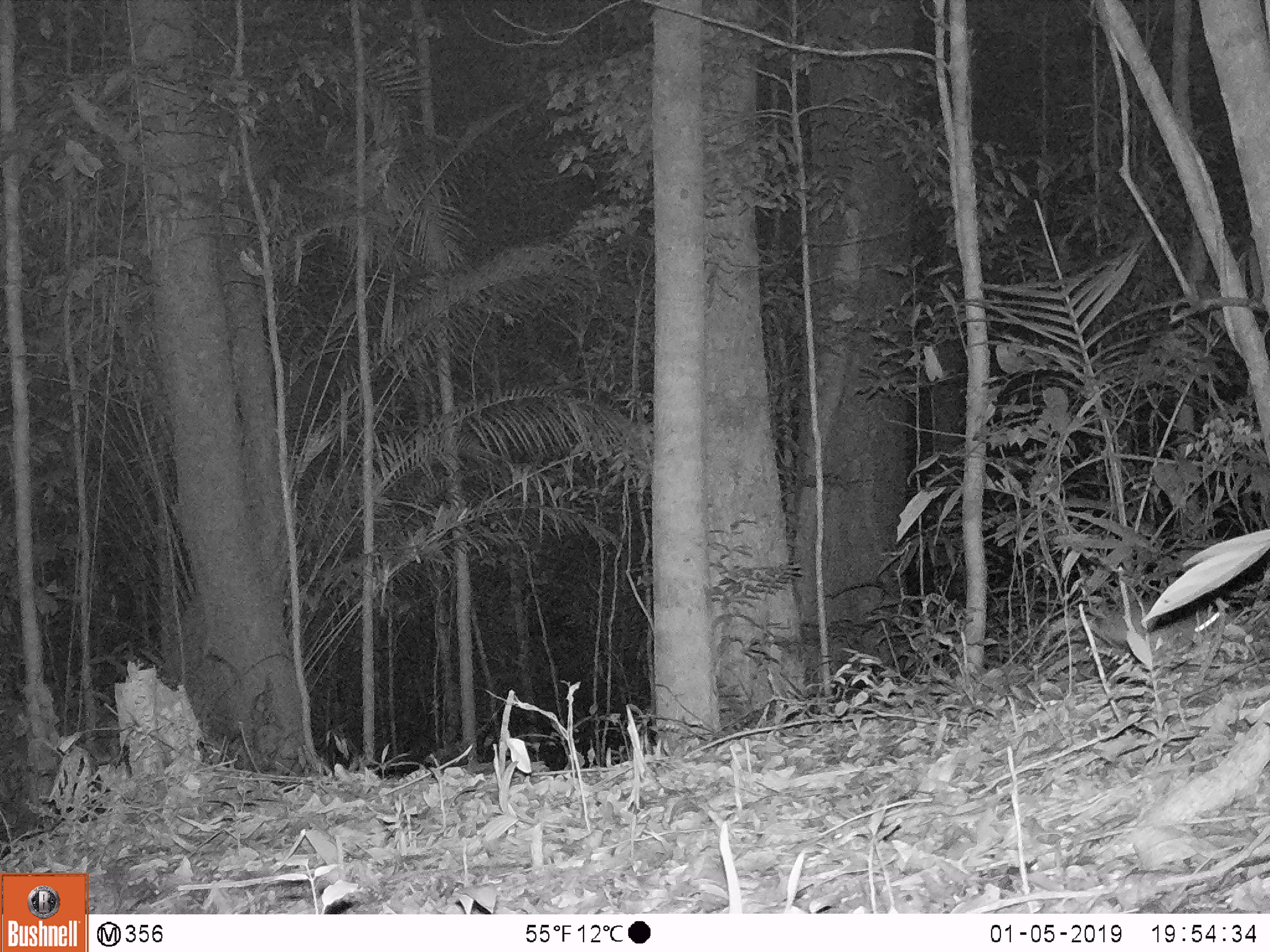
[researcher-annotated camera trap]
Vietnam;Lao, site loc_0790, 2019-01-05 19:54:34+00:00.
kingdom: Animalia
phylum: Chordata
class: Mammalia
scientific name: Mammalia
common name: mammal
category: unidentified small mammal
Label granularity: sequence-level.